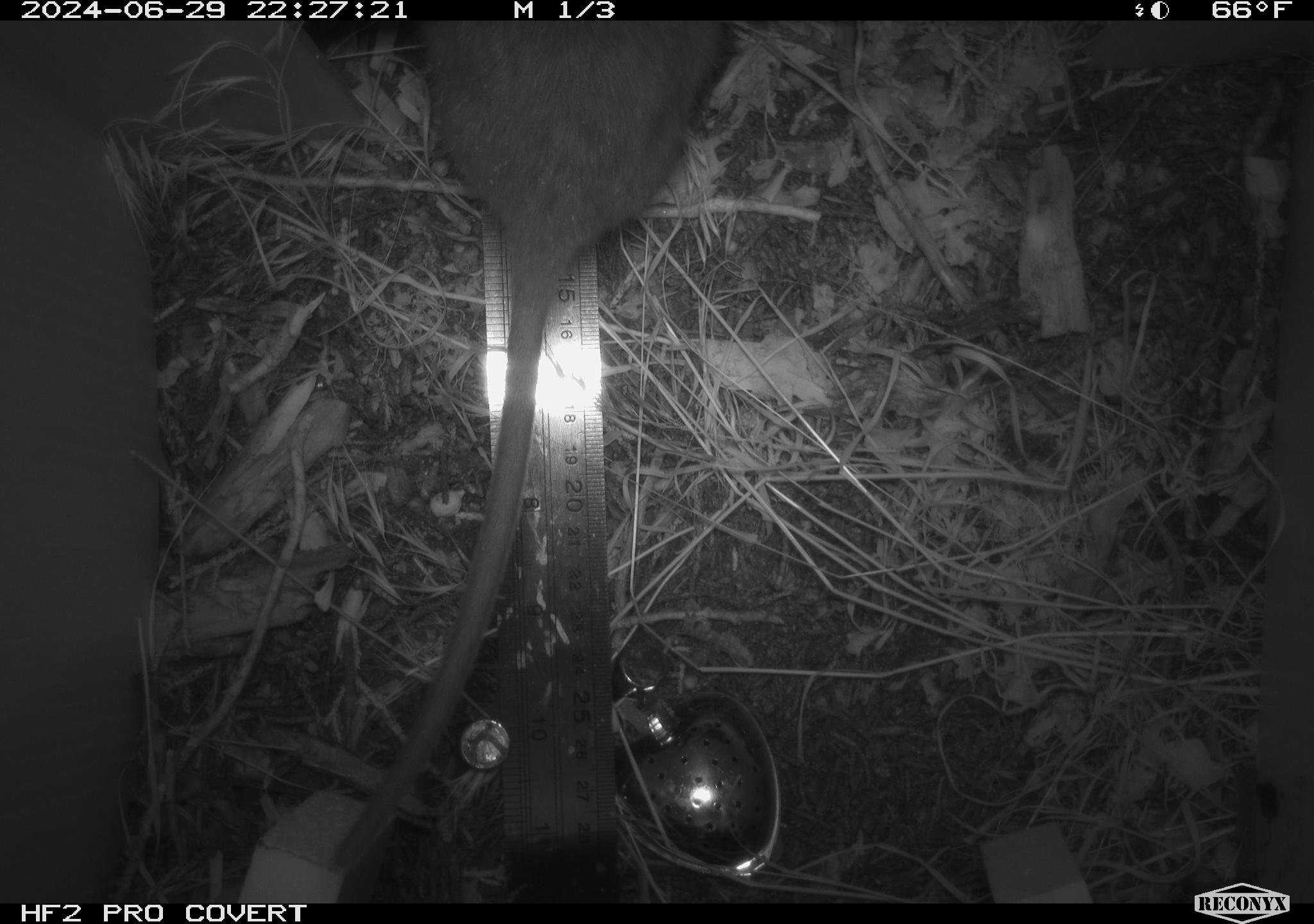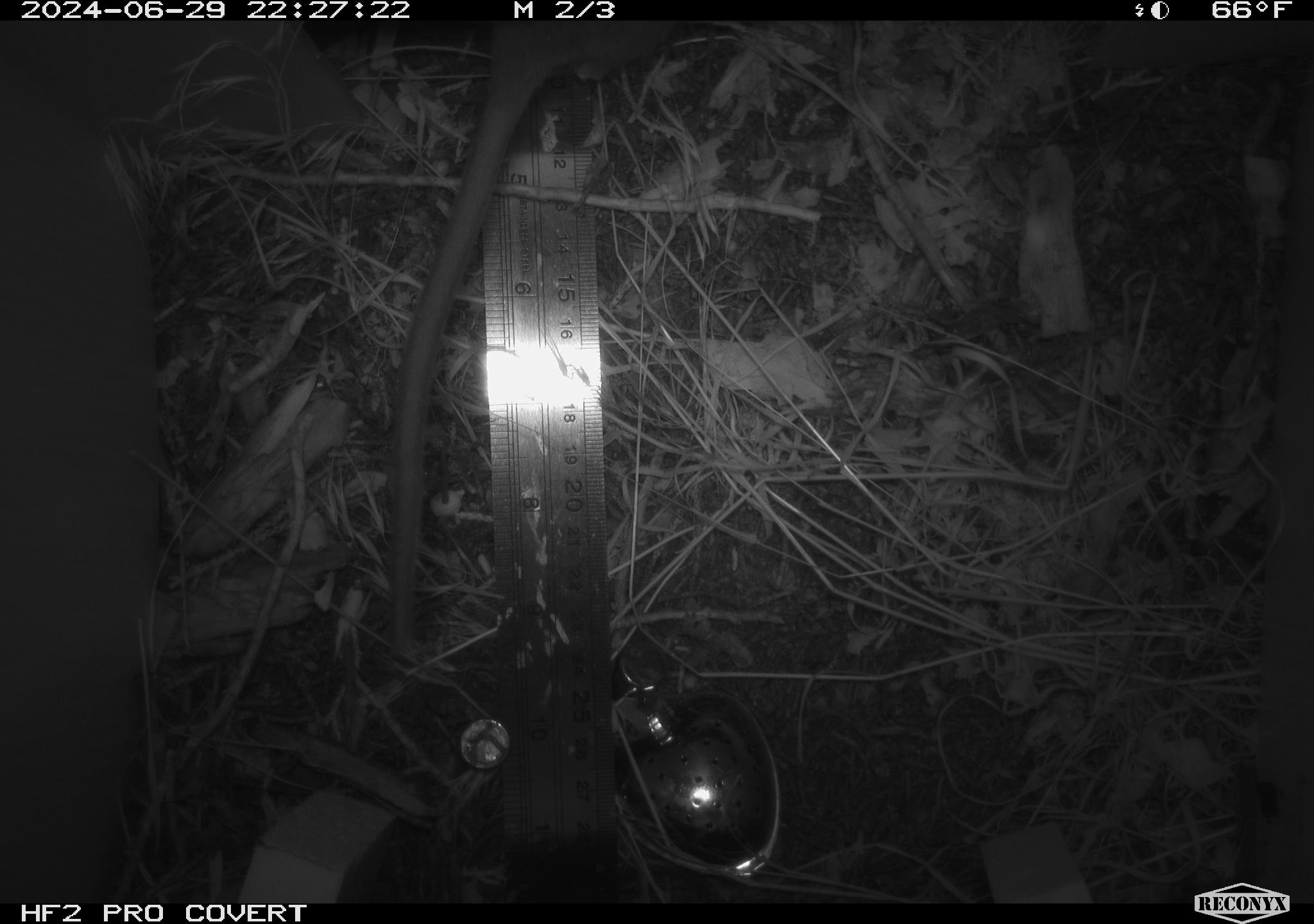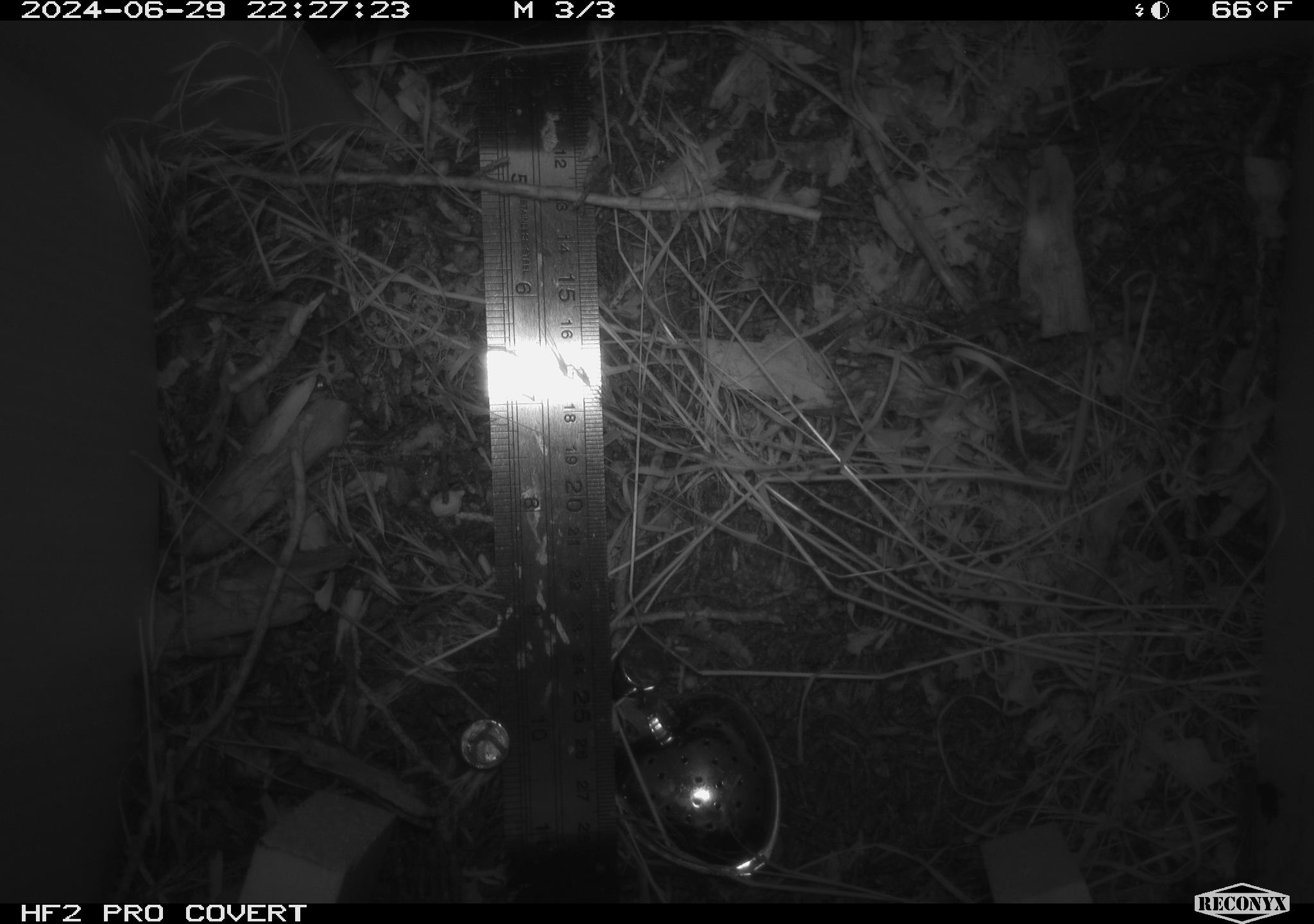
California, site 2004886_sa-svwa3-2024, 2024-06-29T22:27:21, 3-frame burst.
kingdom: Animalia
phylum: Chordata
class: Mammalia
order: Rodentia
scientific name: Rodentia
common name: woodrat or rat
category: woodrat or rat species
Woodrat or rat species (woodrat or rat) (Rodentia).